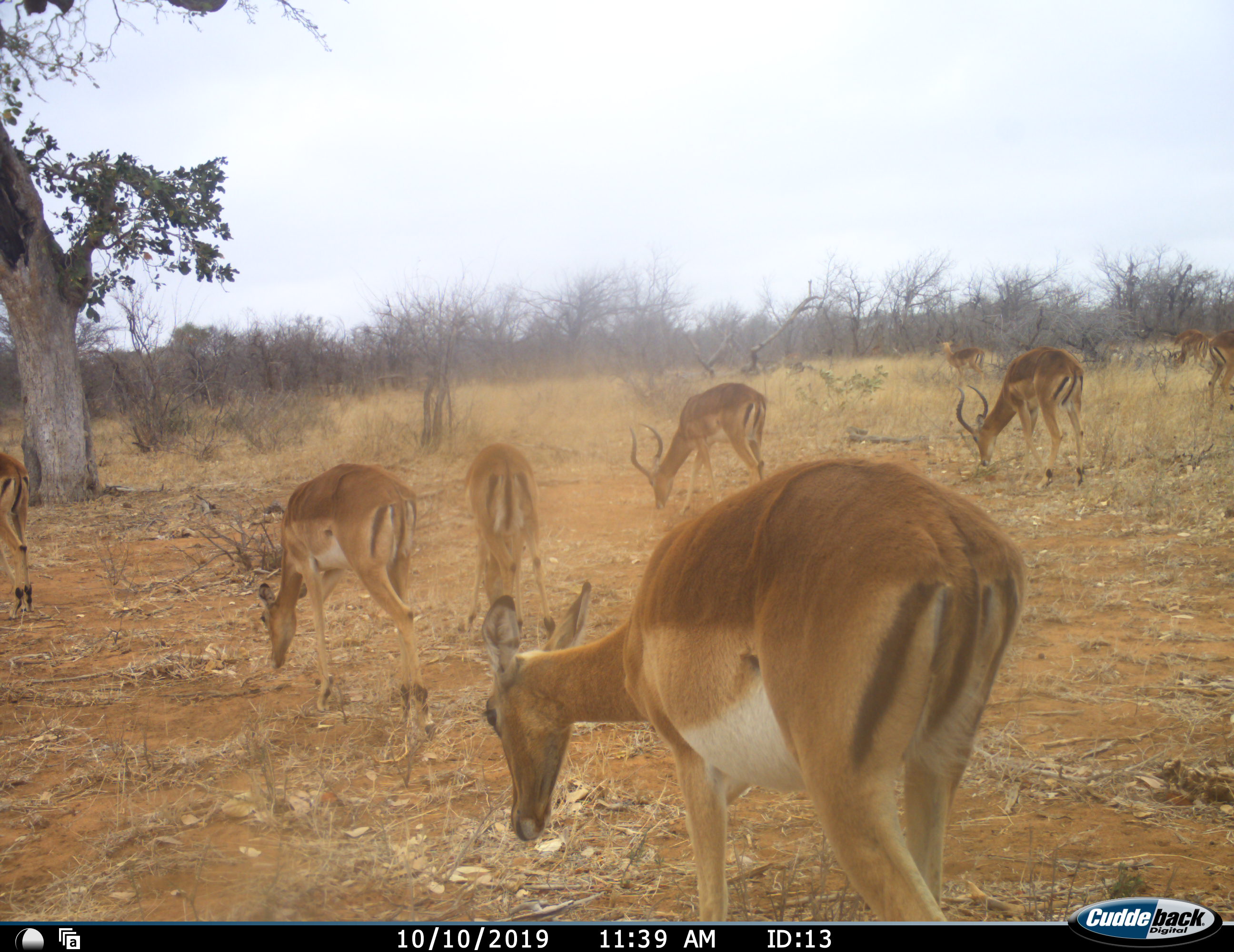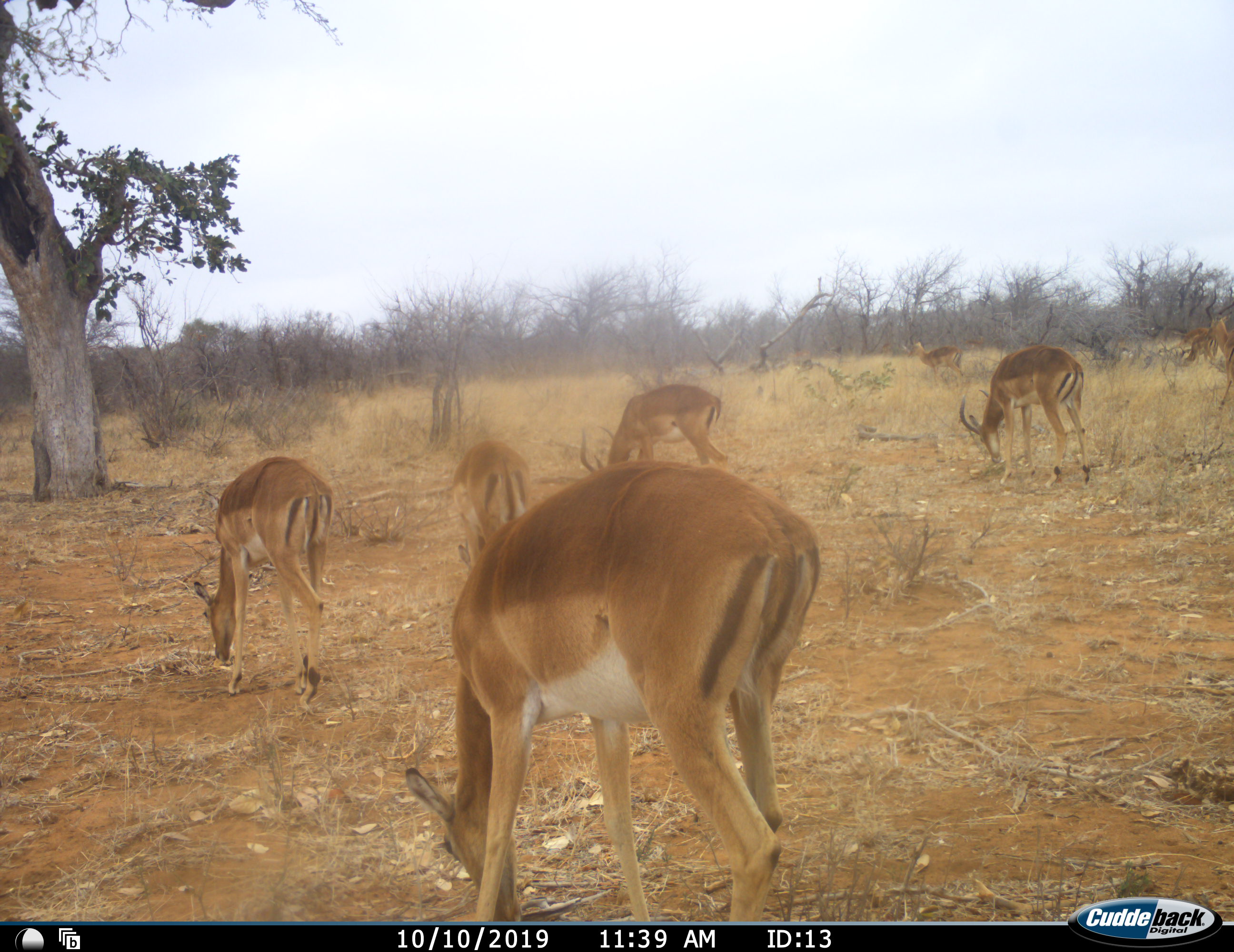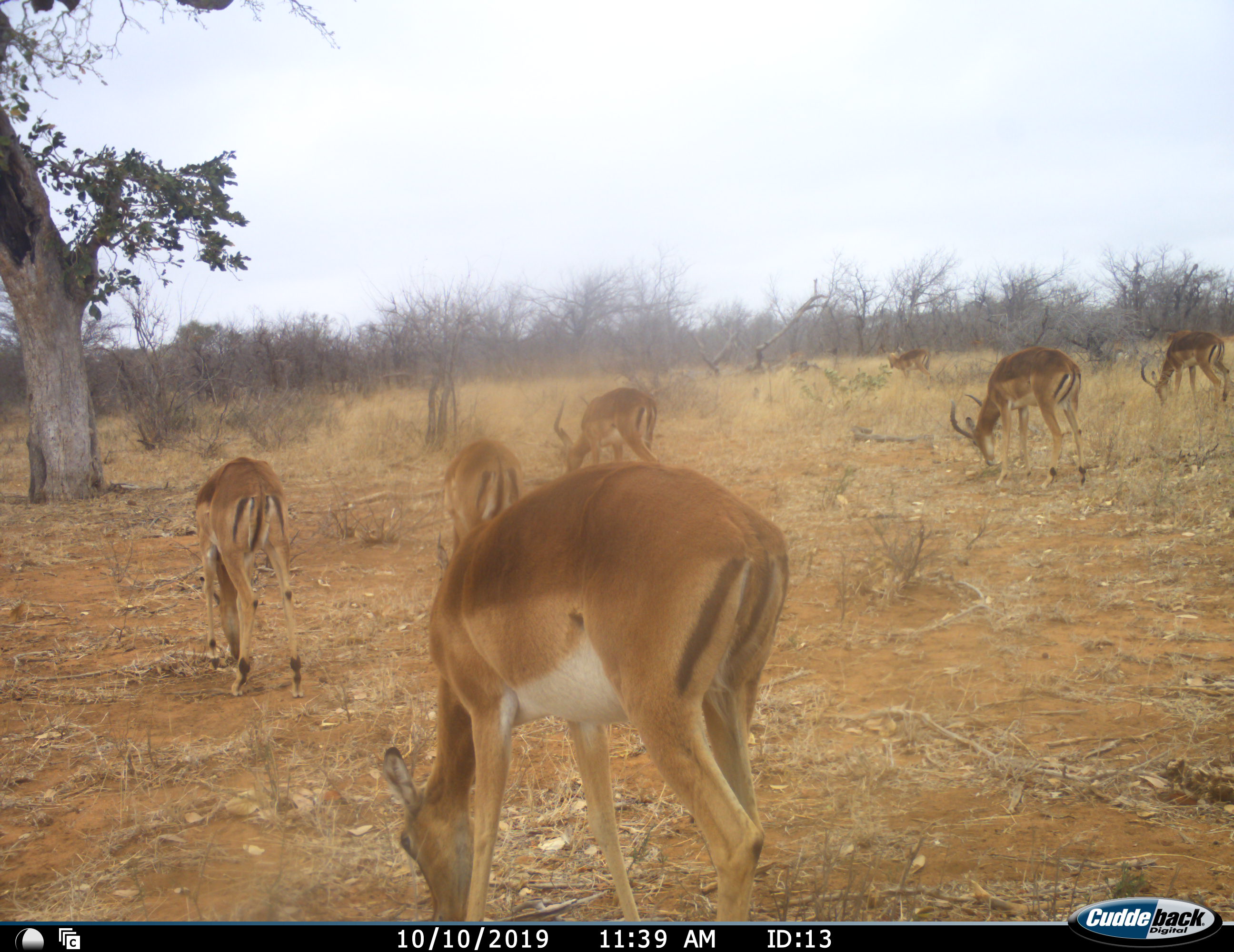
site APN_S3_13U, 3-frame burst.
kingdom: Animalia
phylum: Chordata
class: Mammalia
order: Artiodactyla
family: Bovidae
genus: Aepyceros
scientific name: Aepyceros melampus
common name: impala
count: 10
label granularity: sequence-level